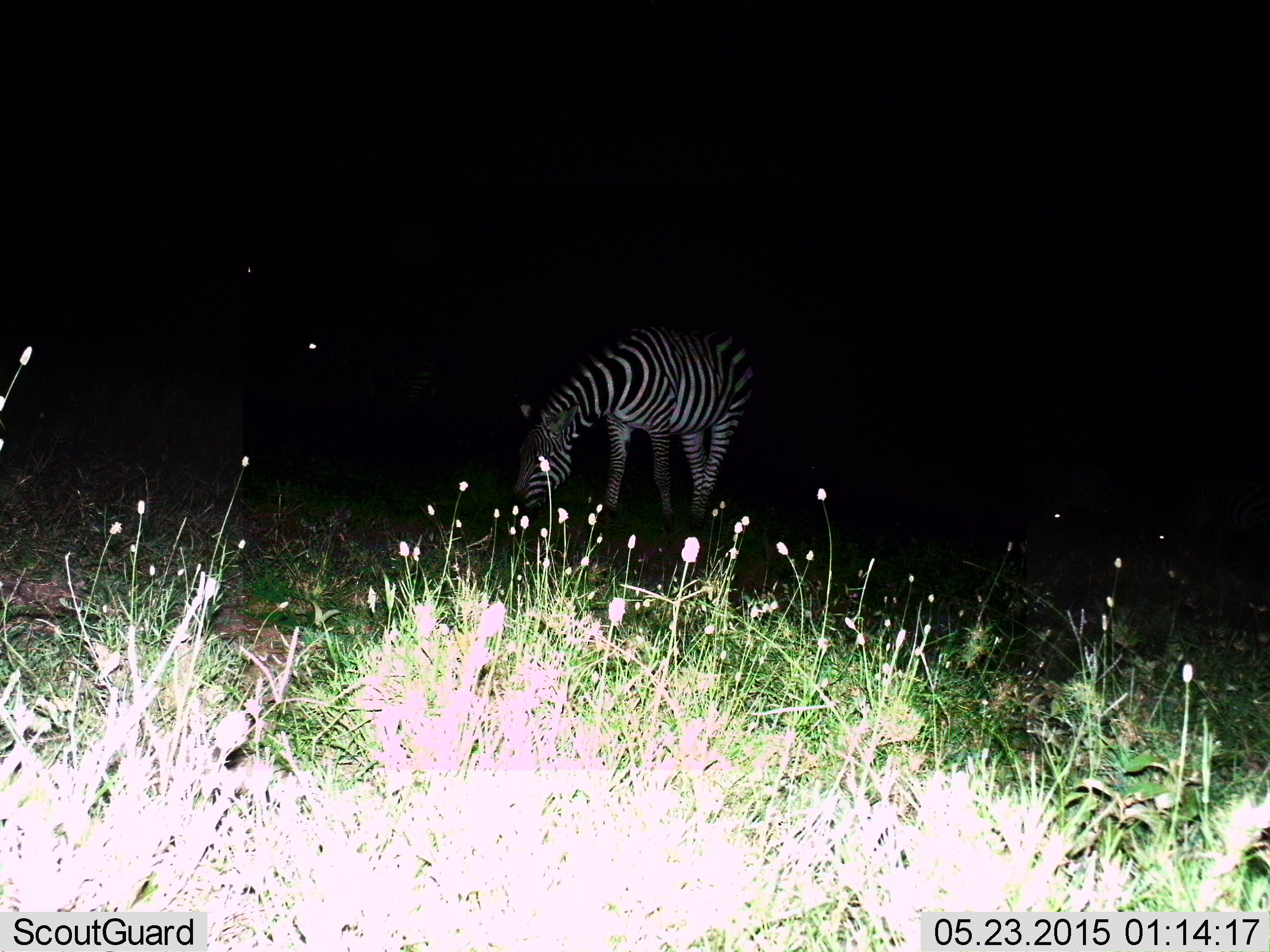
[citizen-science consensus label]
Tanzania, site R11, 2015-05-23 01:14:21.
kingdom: Animalia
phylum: Chordata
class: Mammalia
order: Perissodactyla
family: Equidae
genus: Equus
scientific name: Equus quagga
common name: plains zebra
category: zebra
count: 1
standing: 20%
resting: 0%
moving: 0%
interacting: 0%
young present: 0%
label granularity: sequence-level